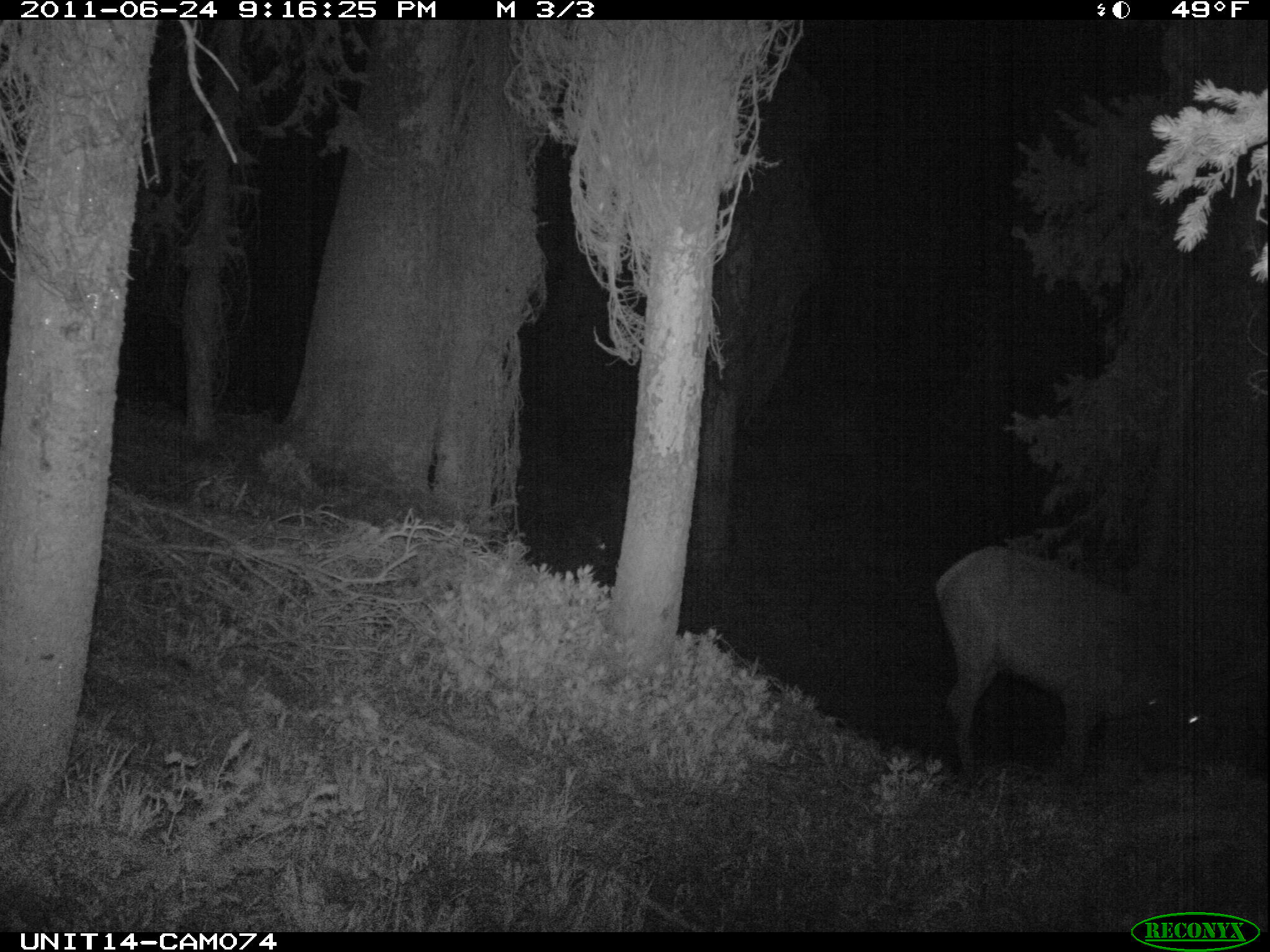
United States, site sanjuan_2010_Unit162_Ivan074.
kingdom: Animalia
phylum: Chordata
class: Mammalia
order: Artiodactyla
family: Cervidae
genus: Cervus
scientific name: Cervus elaphus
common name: red deer